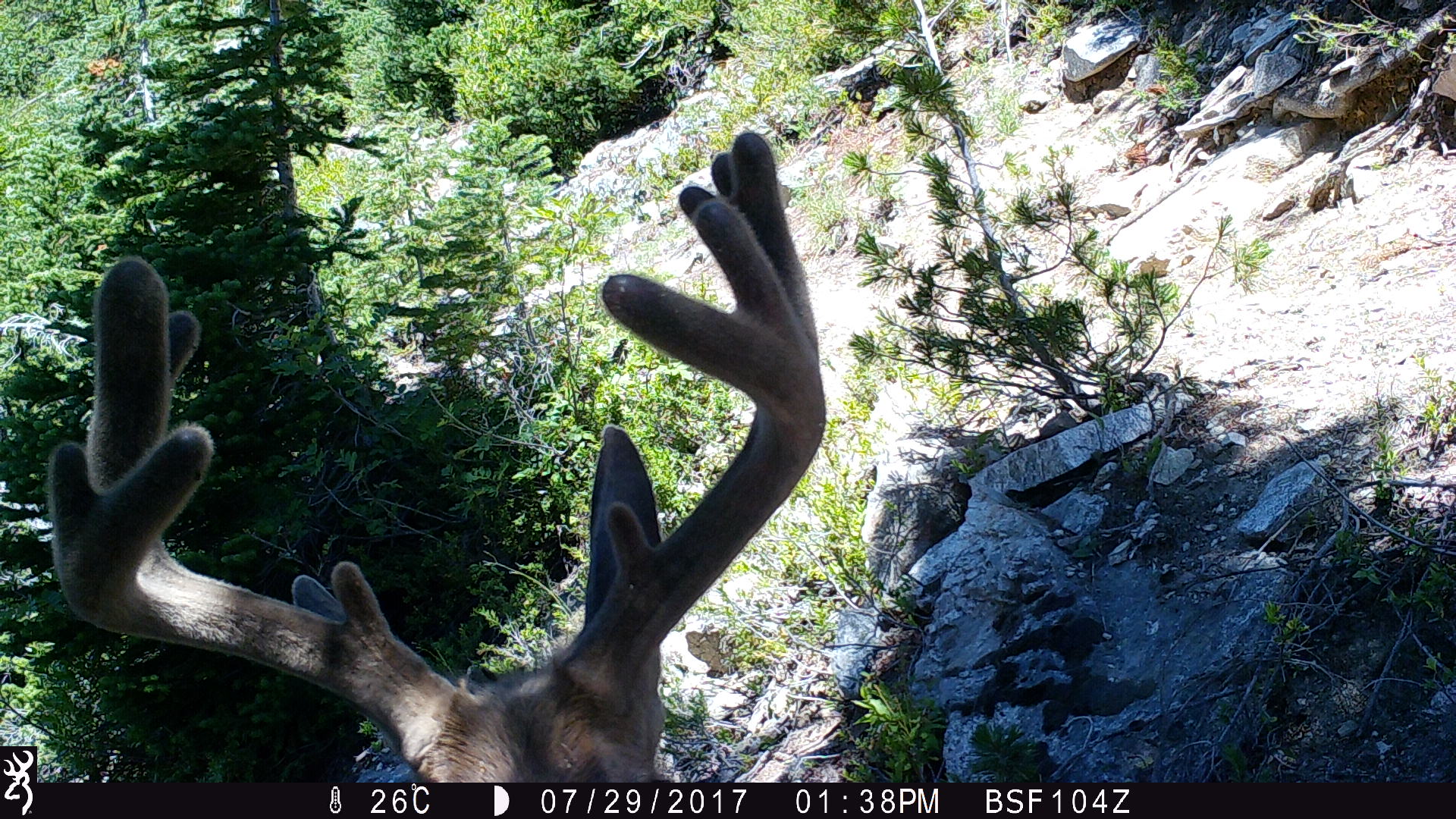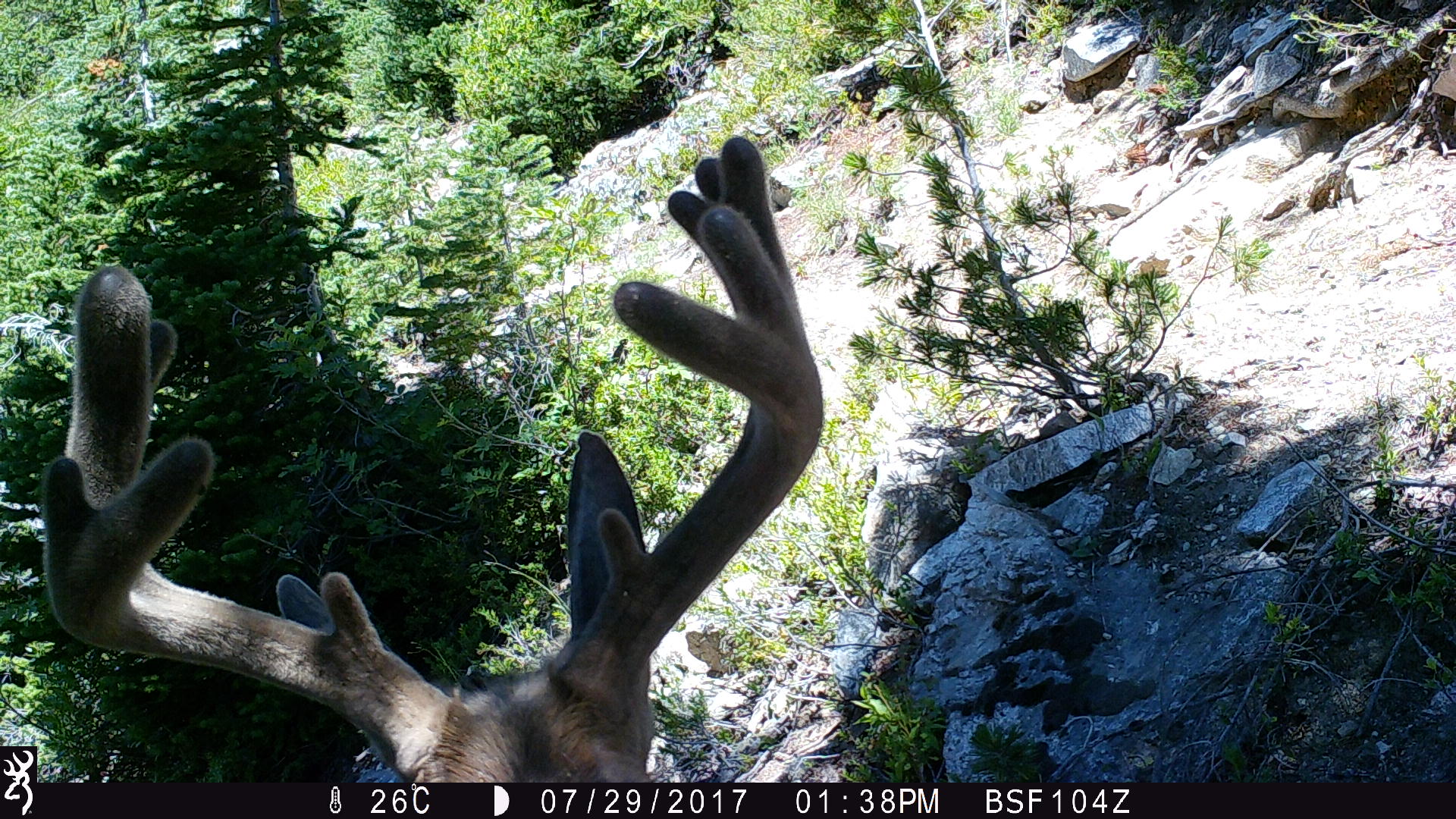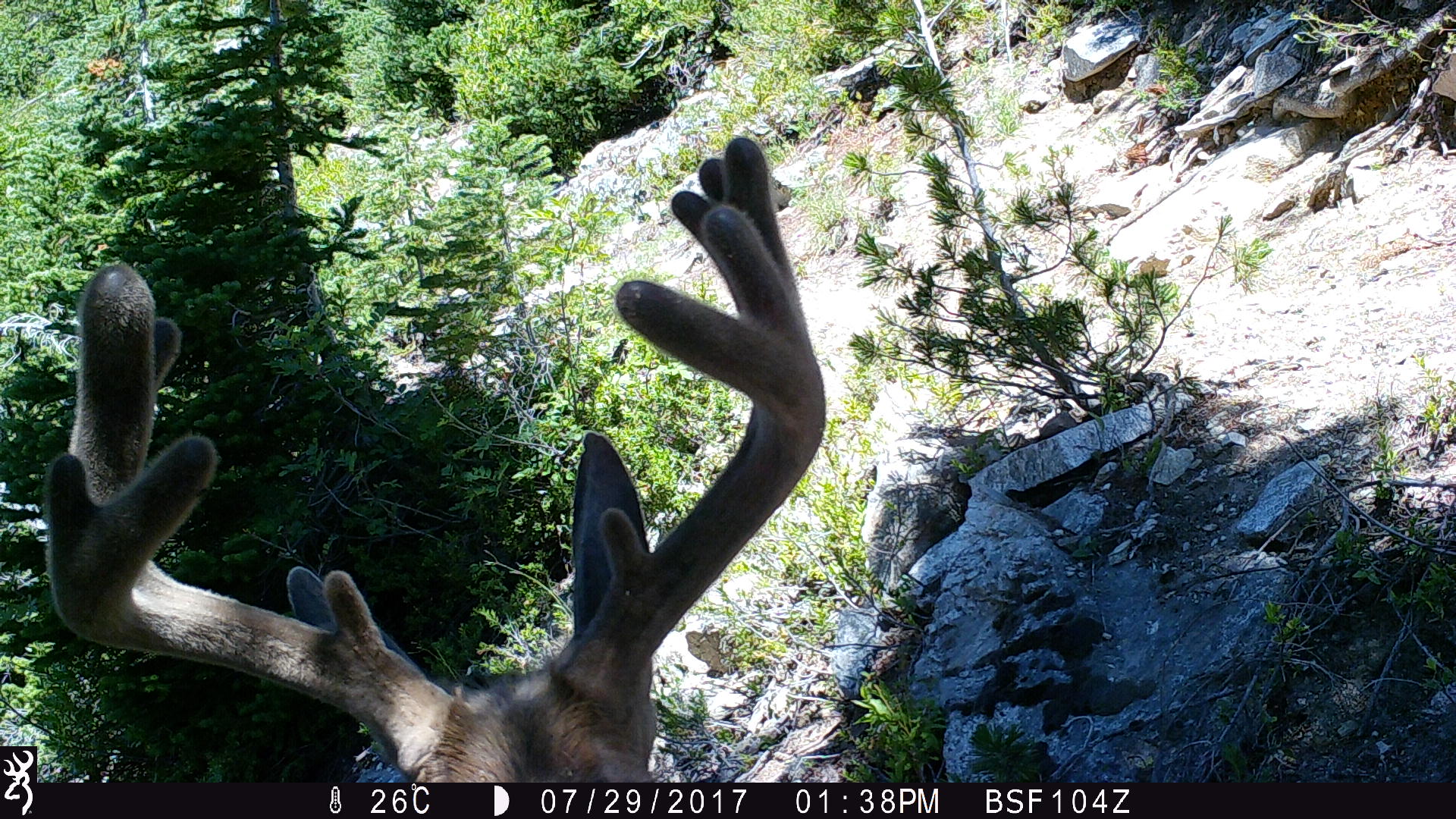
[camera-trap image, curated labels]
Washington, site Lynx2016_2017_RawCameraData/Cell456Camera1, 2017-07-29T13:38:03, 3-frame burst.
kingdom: Animalia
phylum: Chordata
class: Mammalia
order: Artiodactyla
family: Cervidae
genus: Odocoileus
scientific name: Odocoileus hemionus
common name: mule deer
Odocoileus hemionus (mule deer). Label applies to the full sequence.